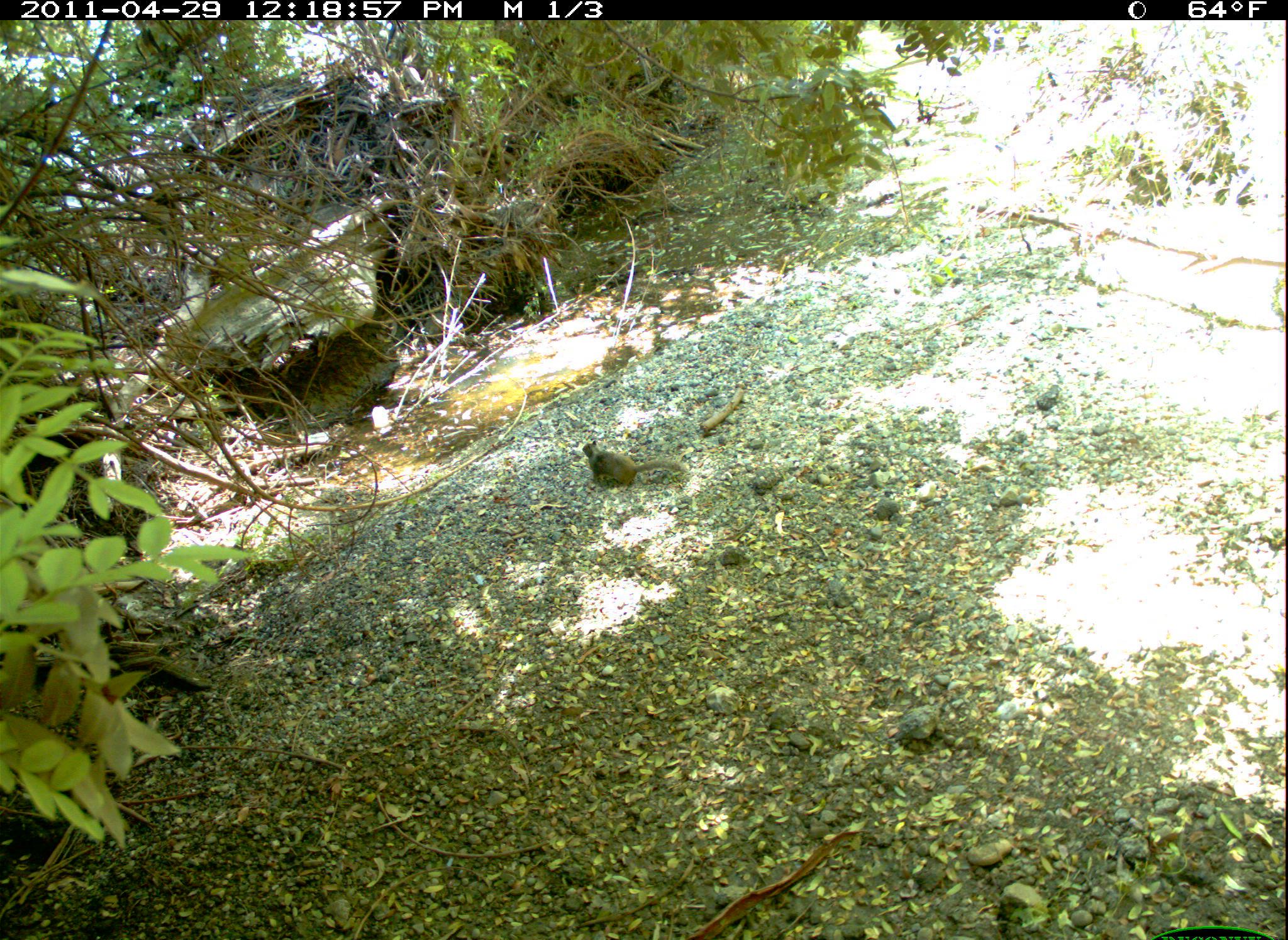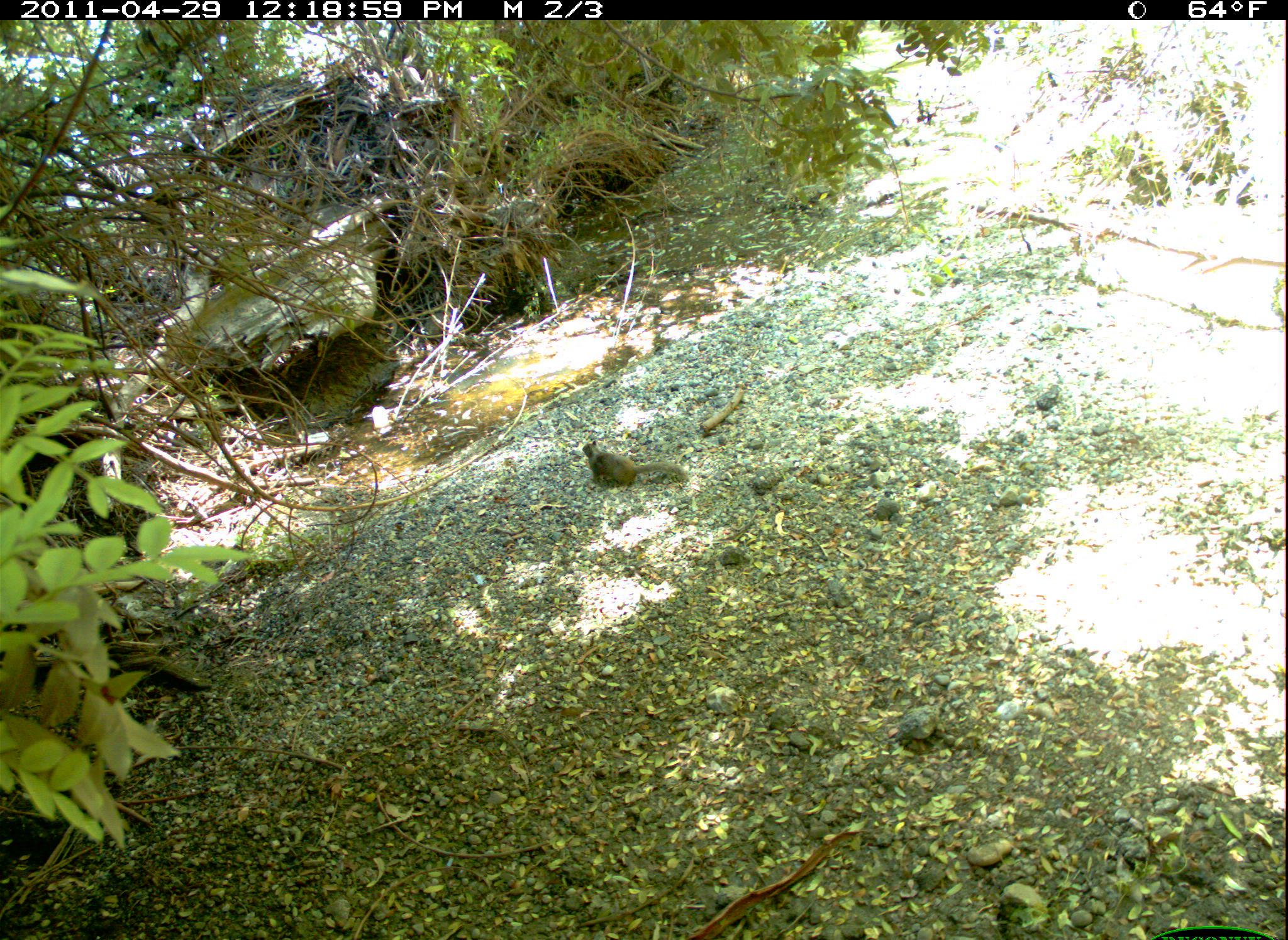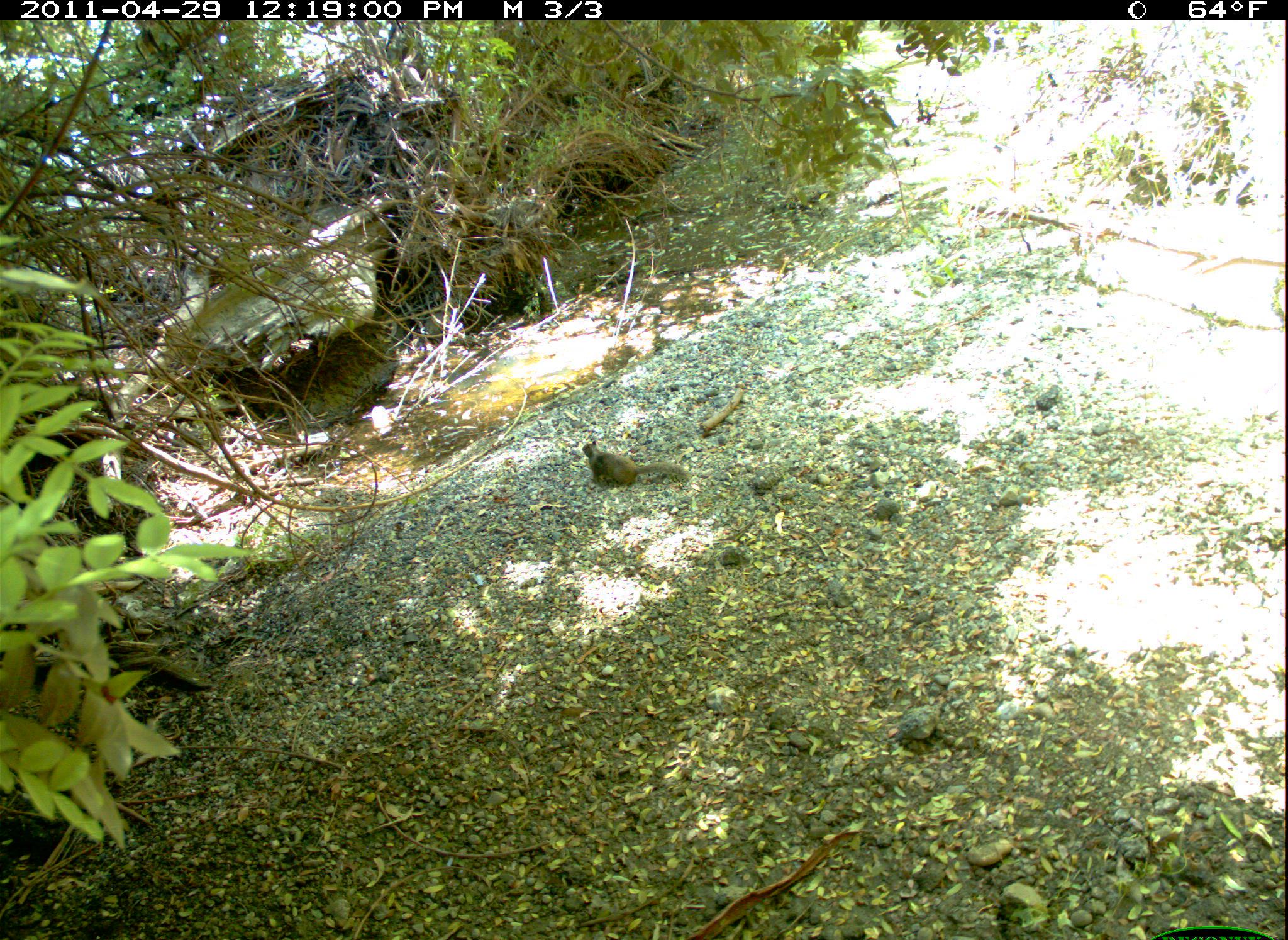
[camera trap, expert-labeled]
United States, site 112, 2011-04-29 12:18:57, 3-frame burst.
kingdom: Animalia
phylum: Chordata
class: Mammalia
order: Rodentia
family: Sciuridae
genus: Sciurus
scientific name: Sciurus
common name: squirrel